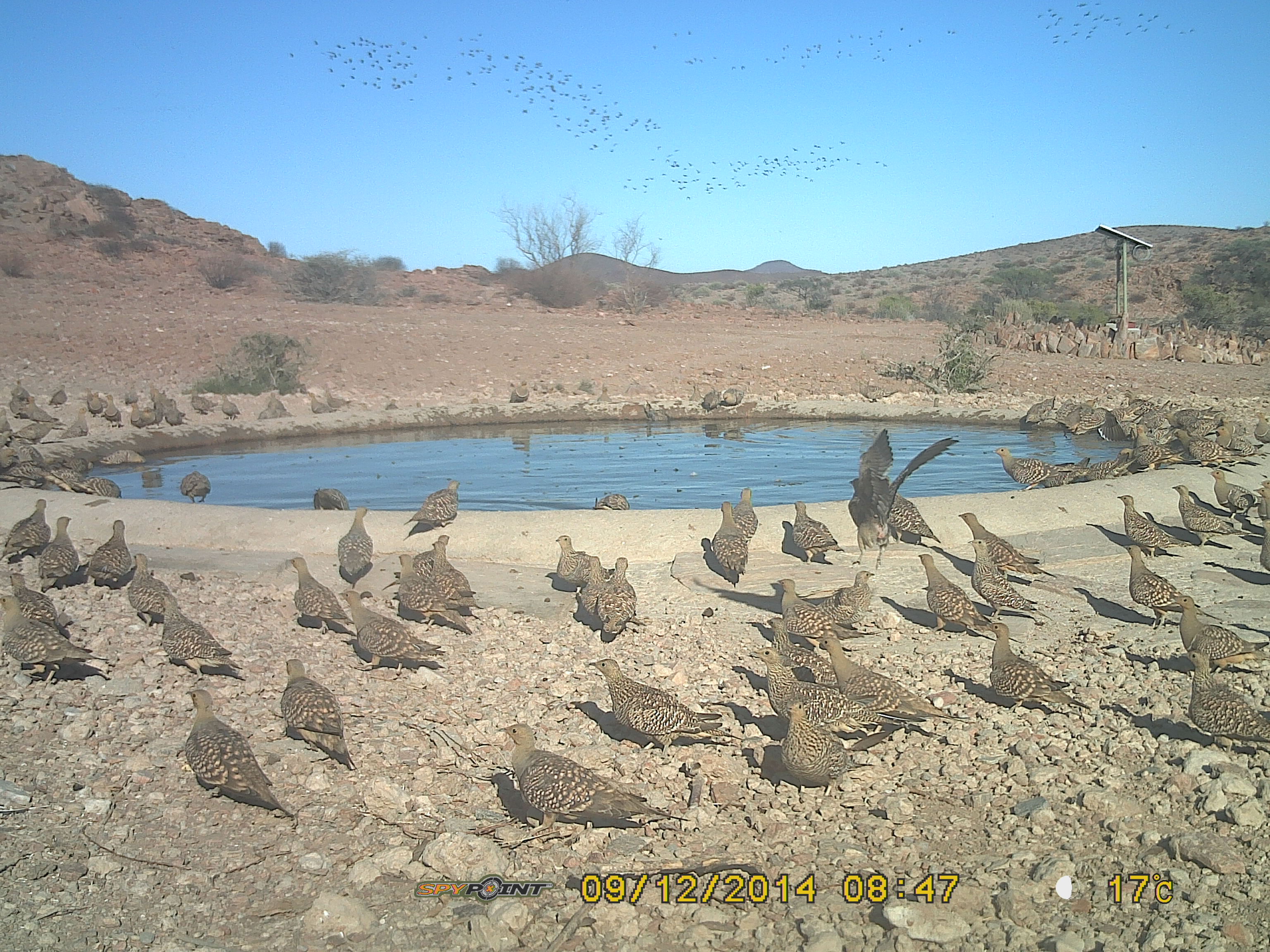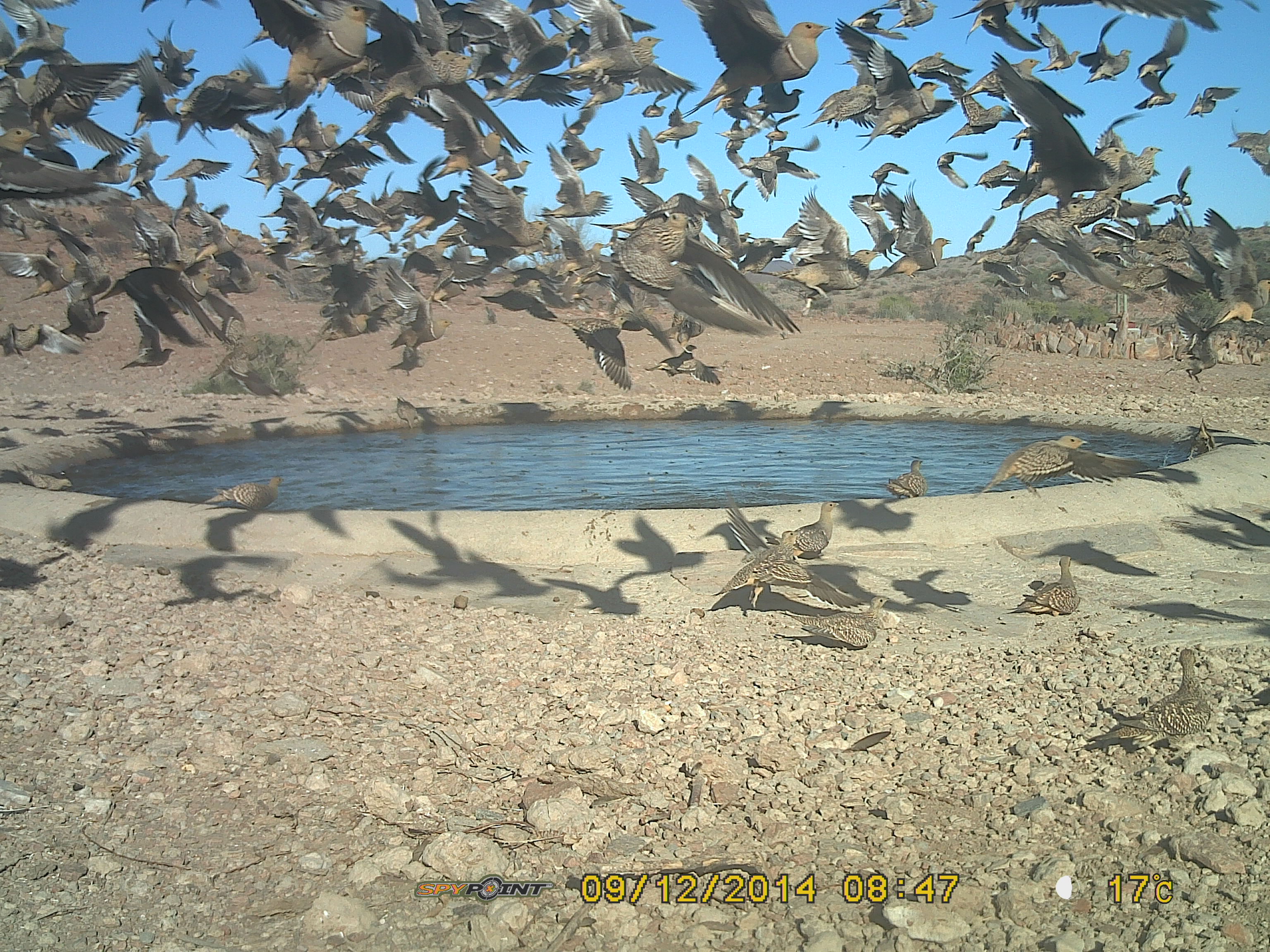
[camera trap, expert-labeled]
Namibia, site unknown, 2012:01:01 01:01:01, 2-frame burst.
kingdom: Animalia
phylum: Chordata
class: Aves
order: Pterocliformes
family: Pteroclidae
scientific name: Pteroclidae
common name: sandgrouse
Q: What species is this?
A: Pteroclidae (sandgrouse).